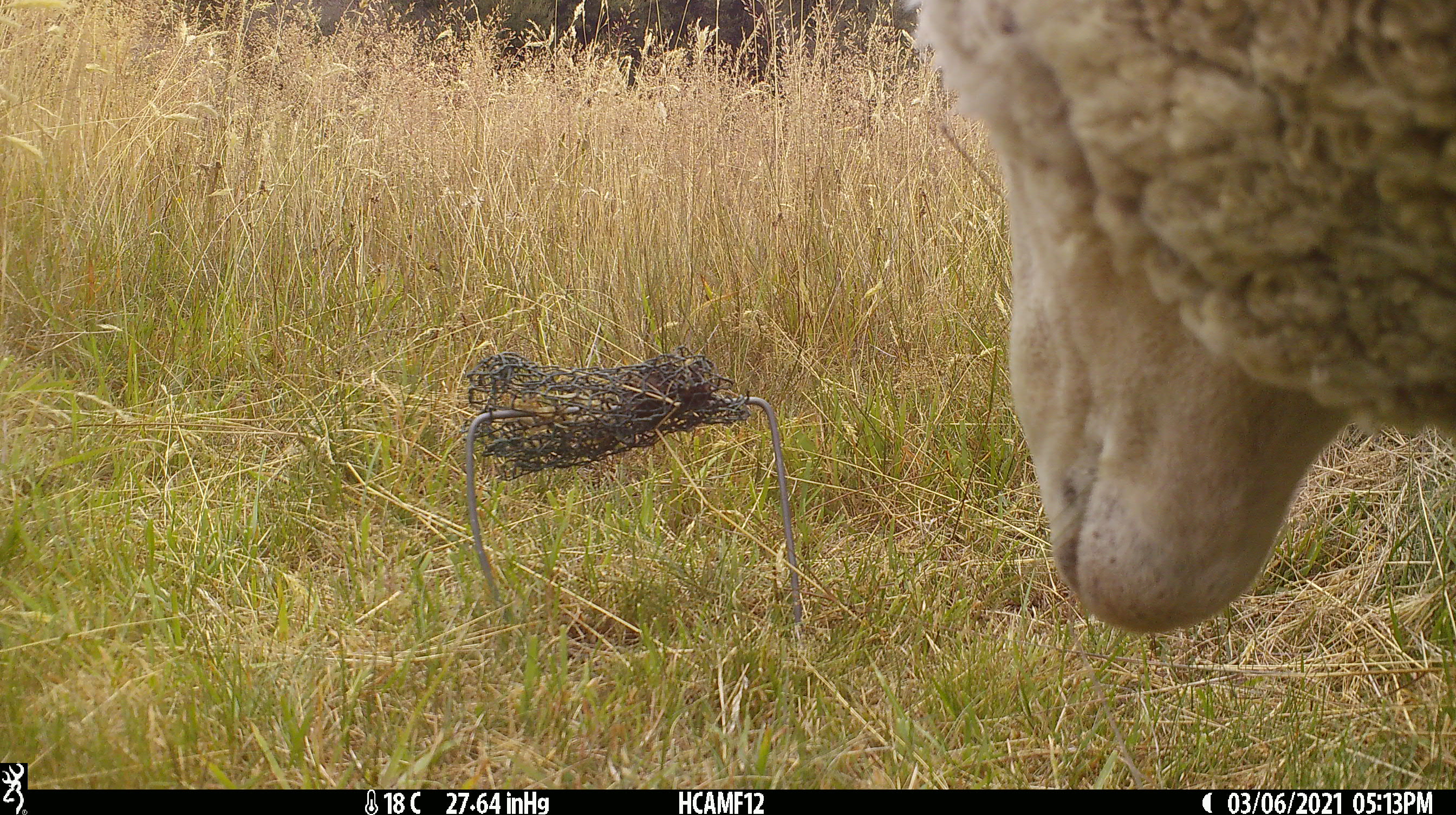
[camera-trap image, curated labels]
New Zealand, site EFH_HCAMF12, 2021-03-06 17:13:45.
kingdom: Animalia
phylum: Chordata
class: Mammalia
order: Artiodactyla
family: Bovidae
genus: Ovis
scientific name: Ovis aries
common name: domestic sheep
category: sheep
Sheep (domestic sheep) (Ovis aries).